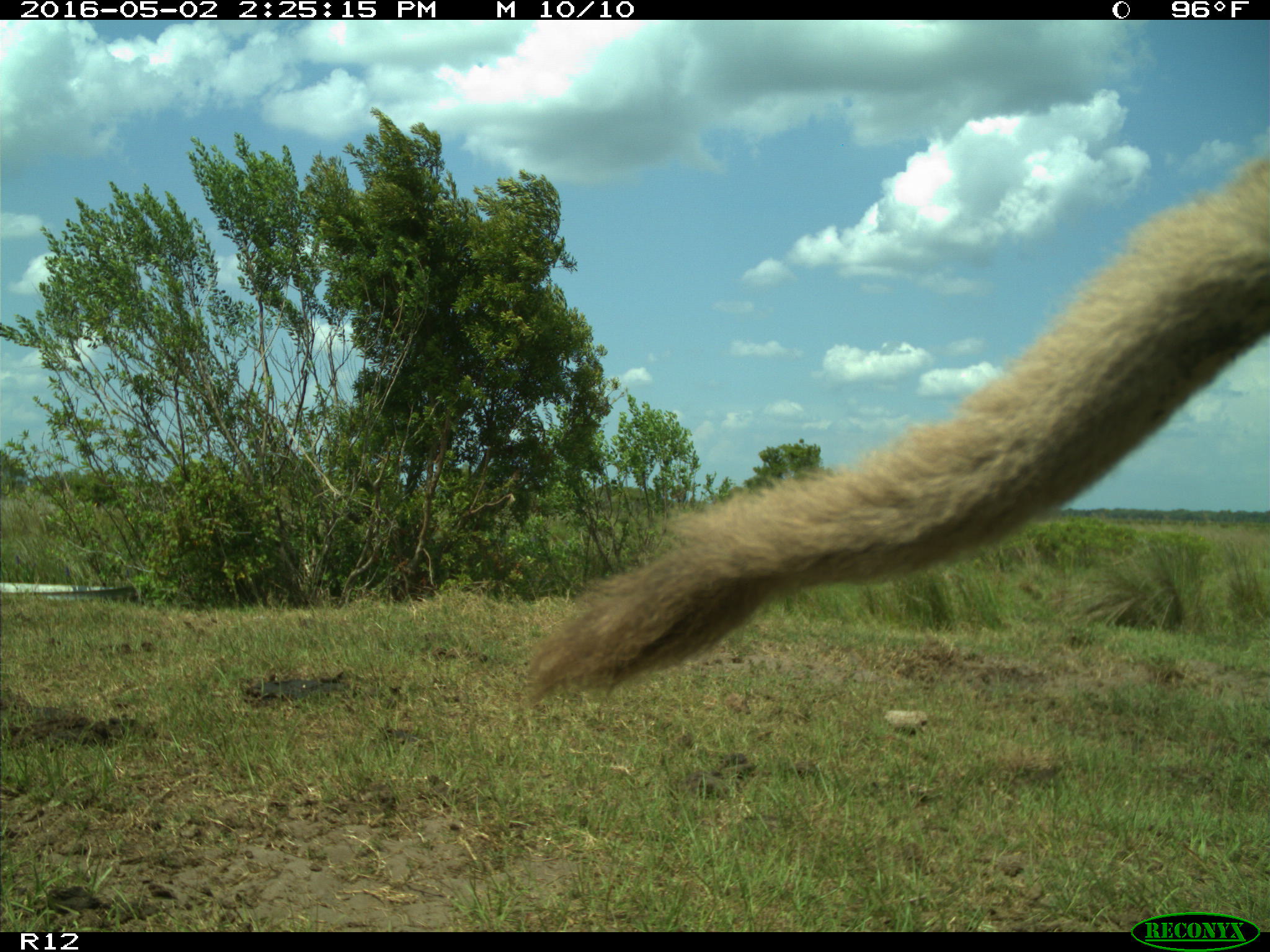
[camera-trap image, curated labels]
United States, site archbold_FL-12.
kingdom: Animalia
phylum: Chordata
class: Mammalia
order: Artiodactyla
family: Bovidae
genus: Bos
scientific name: Bos taurus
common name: domestic cow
Bos taurus (domestic cow).